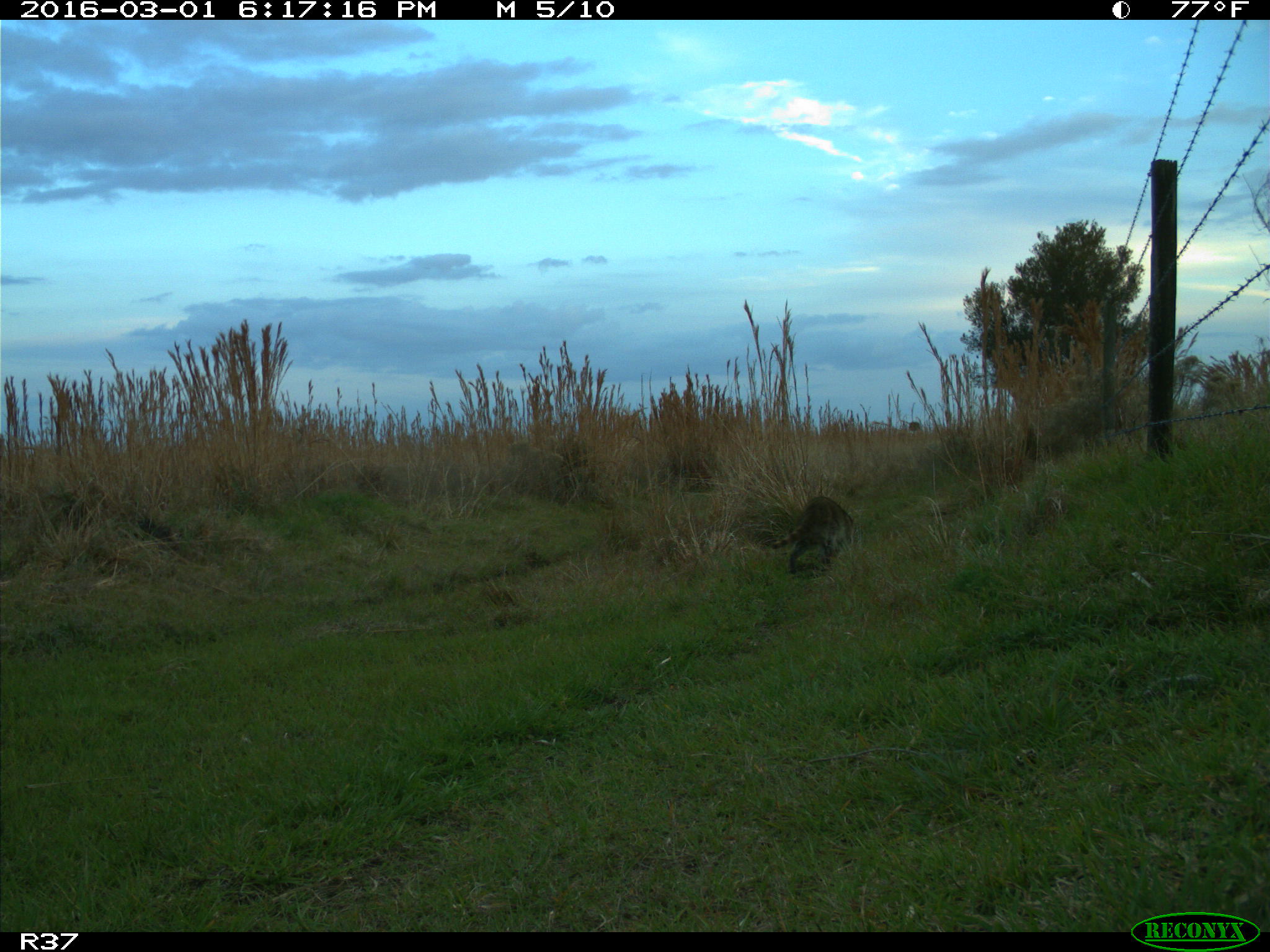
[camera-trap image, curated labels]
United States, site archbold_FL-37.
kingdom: Animalia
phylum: Chordata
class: Mammalia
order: Carnivora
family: Procyonidae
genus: Procyon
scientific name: Procyon lotor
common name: common raccoon